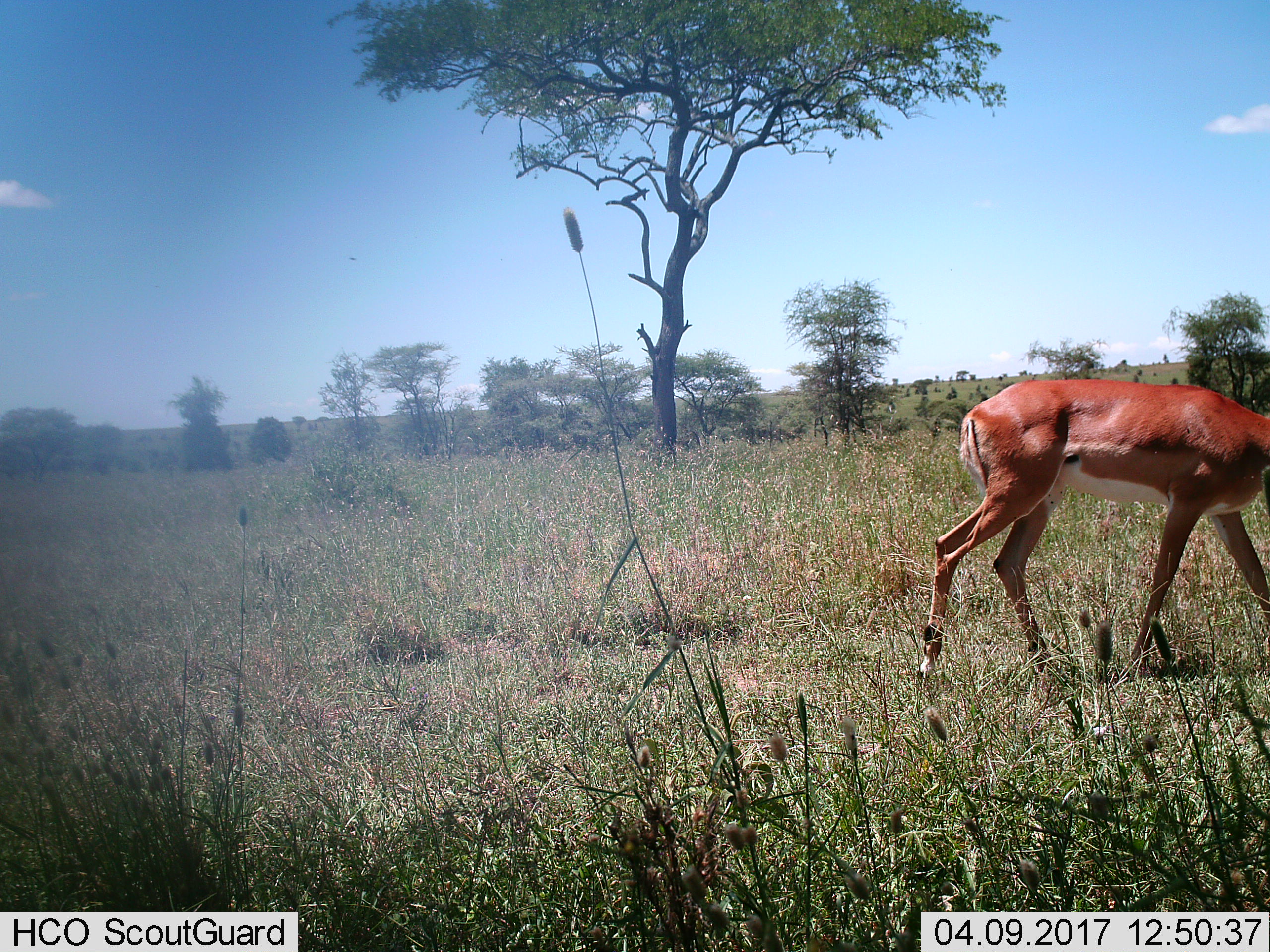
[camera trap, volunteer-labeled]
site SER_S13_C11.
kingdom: Animalia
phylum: Chordata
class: Mammalia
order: Artiodactyla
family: Bovidae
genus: Aepyceros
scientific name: Aepyceros melampus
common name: impala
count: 1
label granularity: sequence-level